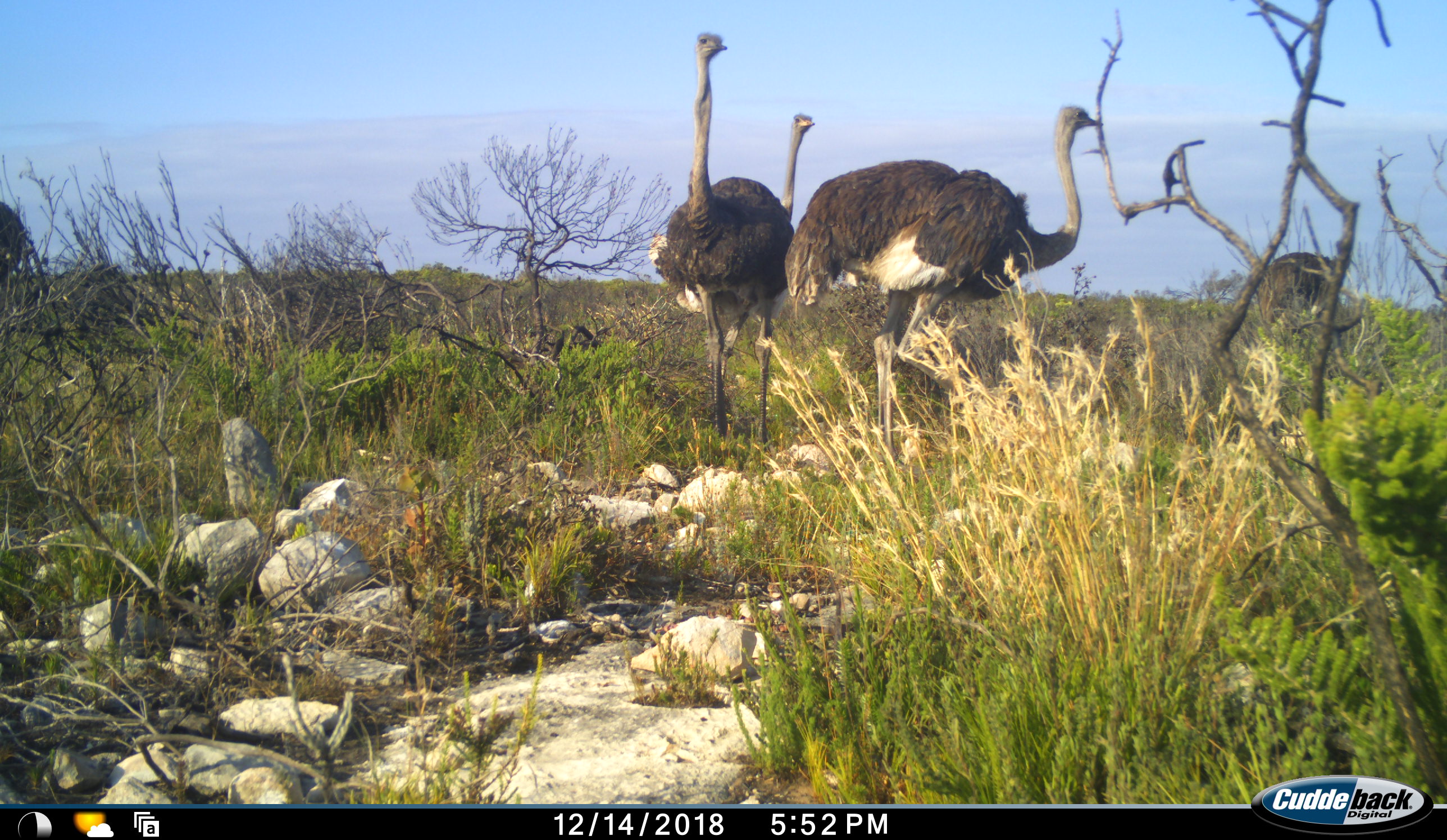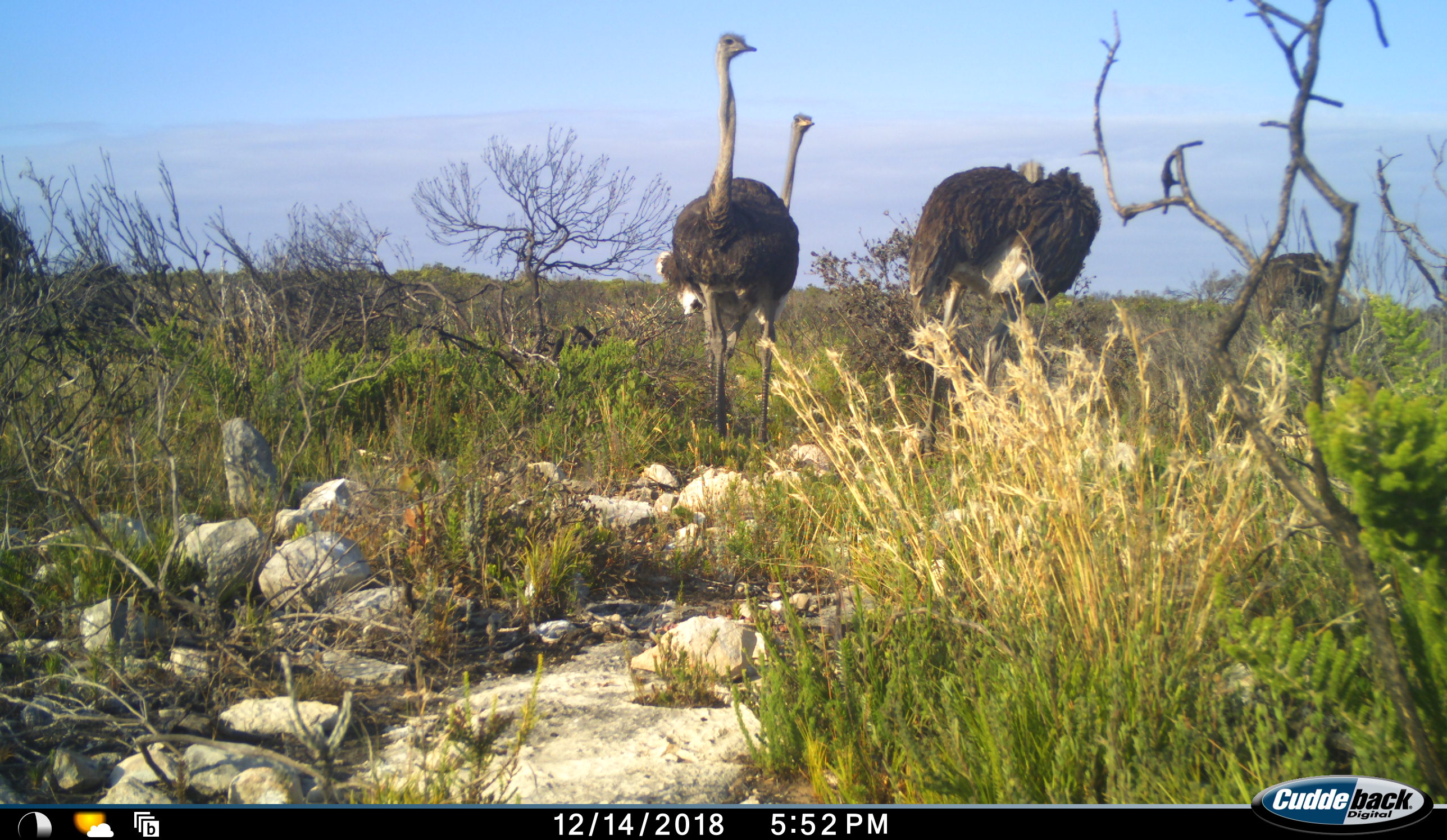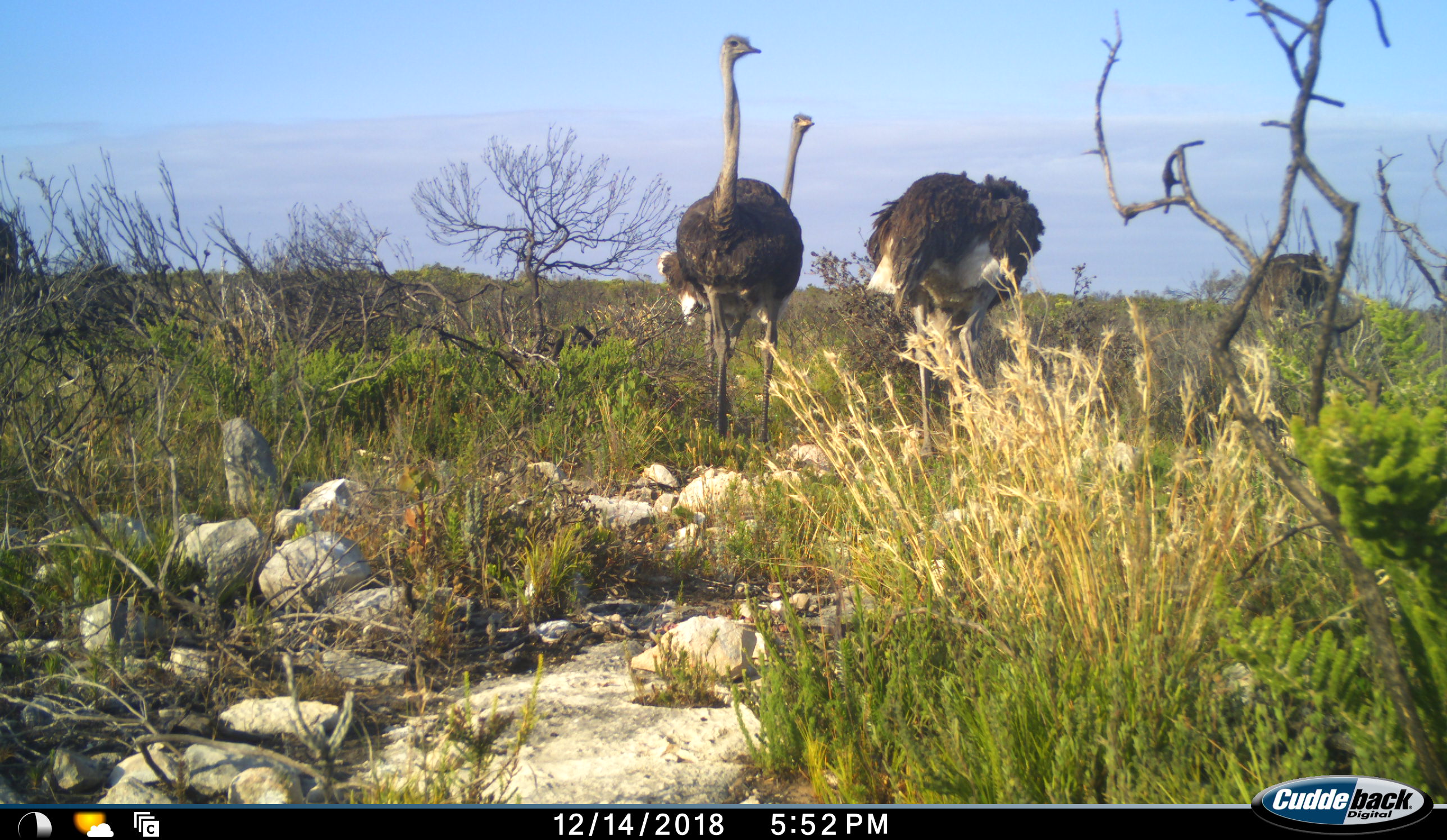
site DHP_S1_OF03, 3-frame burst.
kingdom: Animalia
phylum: Chordata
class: Aves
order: Struthioniformes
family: Struthionidae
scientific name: Struthionidae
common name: ostrich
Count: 5.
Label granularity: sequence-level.